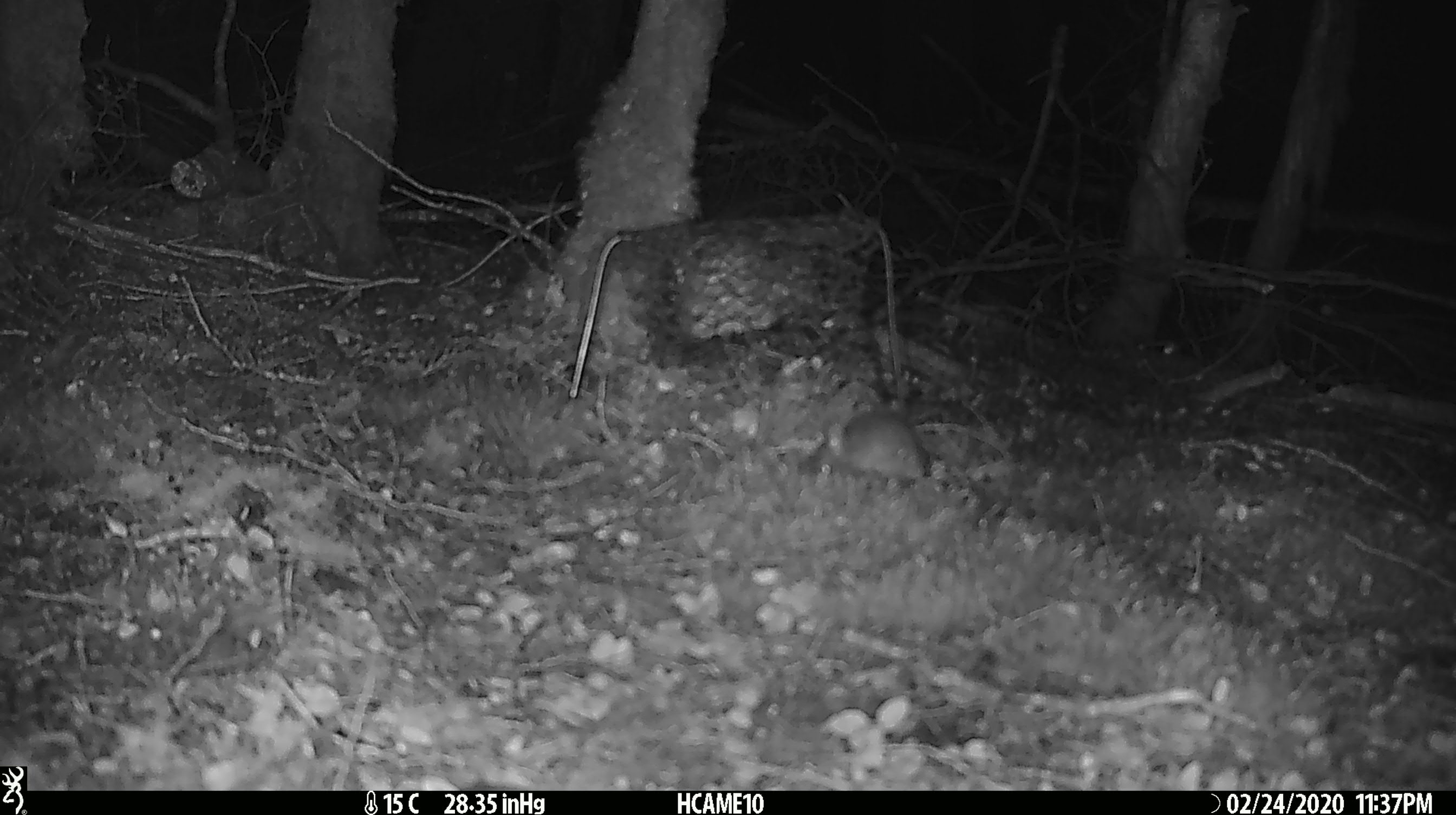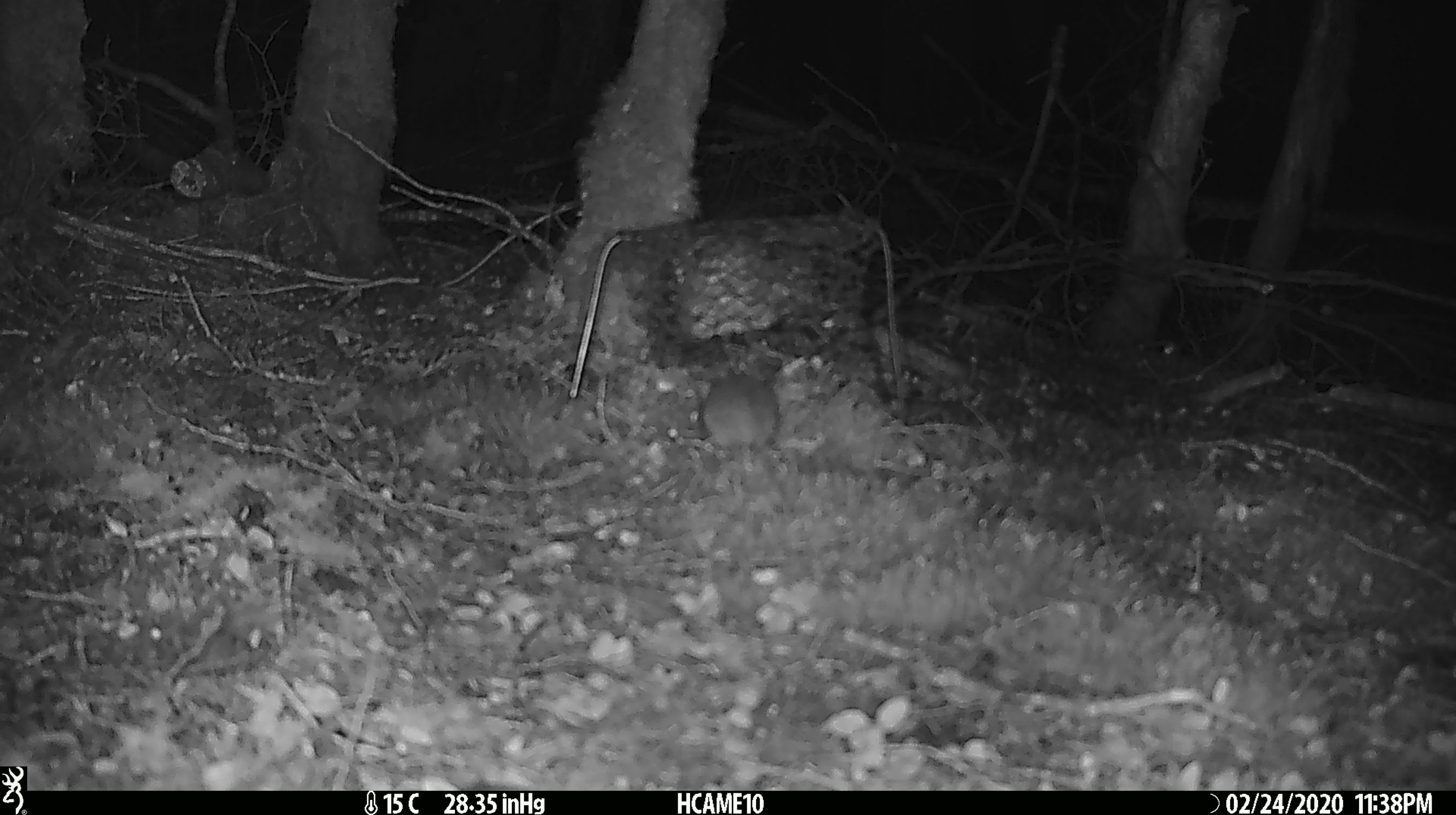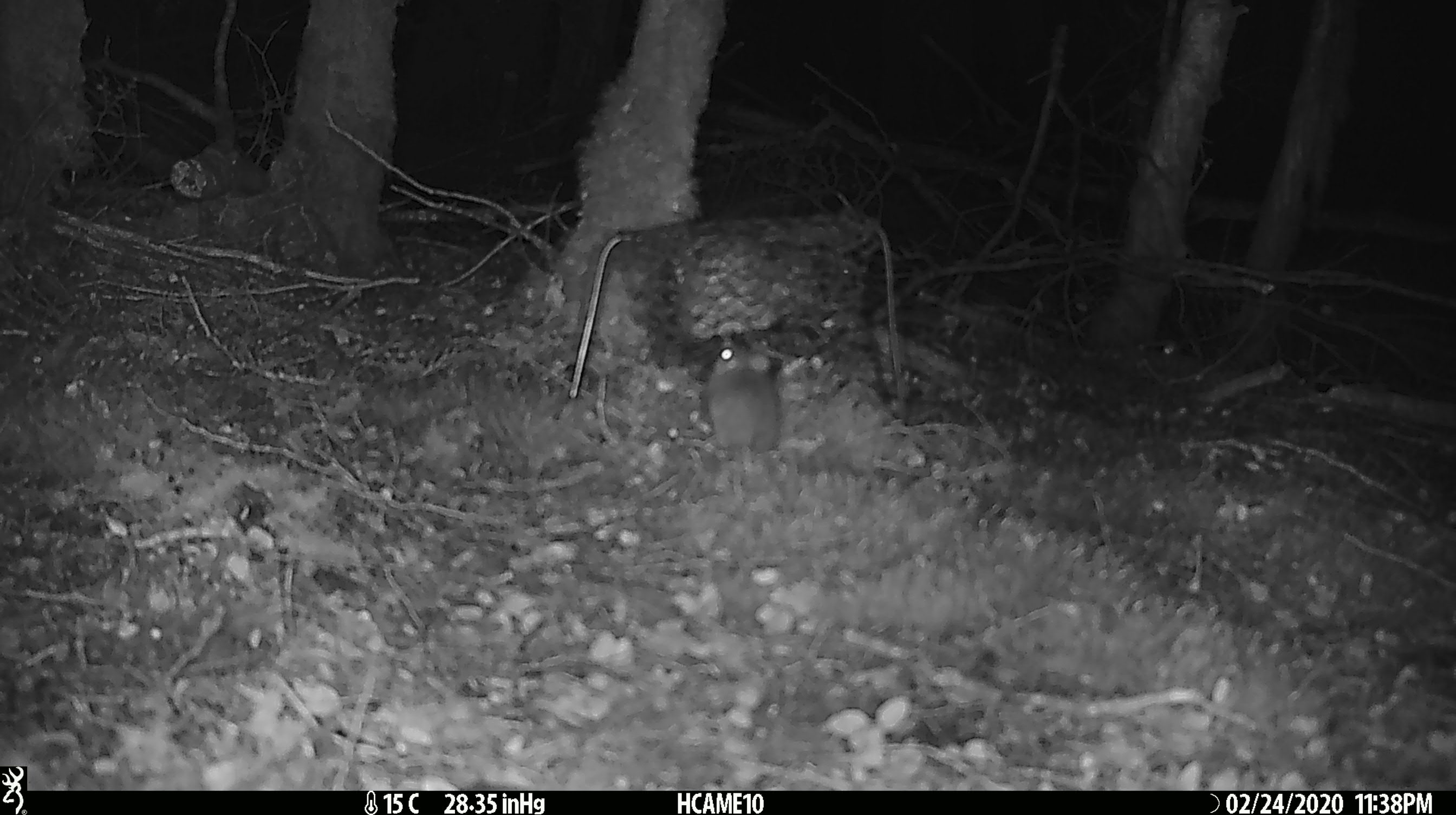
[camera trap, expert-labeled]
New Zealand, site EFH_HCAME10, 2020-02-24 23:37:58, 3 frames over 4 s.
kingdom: Animalia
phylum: Chordata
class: Mammalia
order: Rodentia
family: Muridae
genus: Mus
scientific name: Mus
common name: mouse